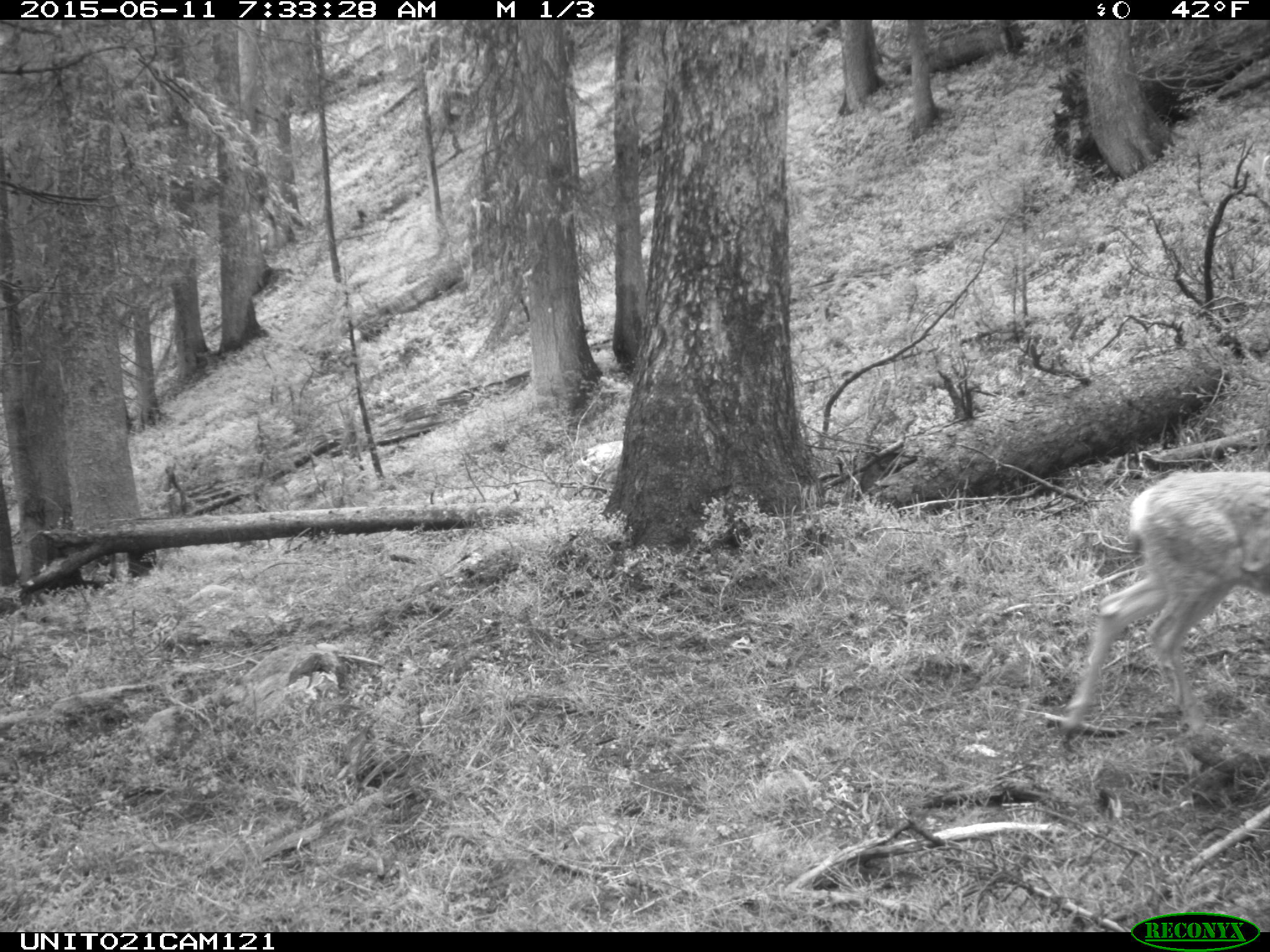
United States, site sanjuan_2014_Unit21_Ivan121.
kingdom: Animalia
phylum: Chordata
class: Mammalia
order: Artiodactyla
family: Cervidae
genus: Odocoileus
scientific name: Odocoileus hemionus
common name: mule deer